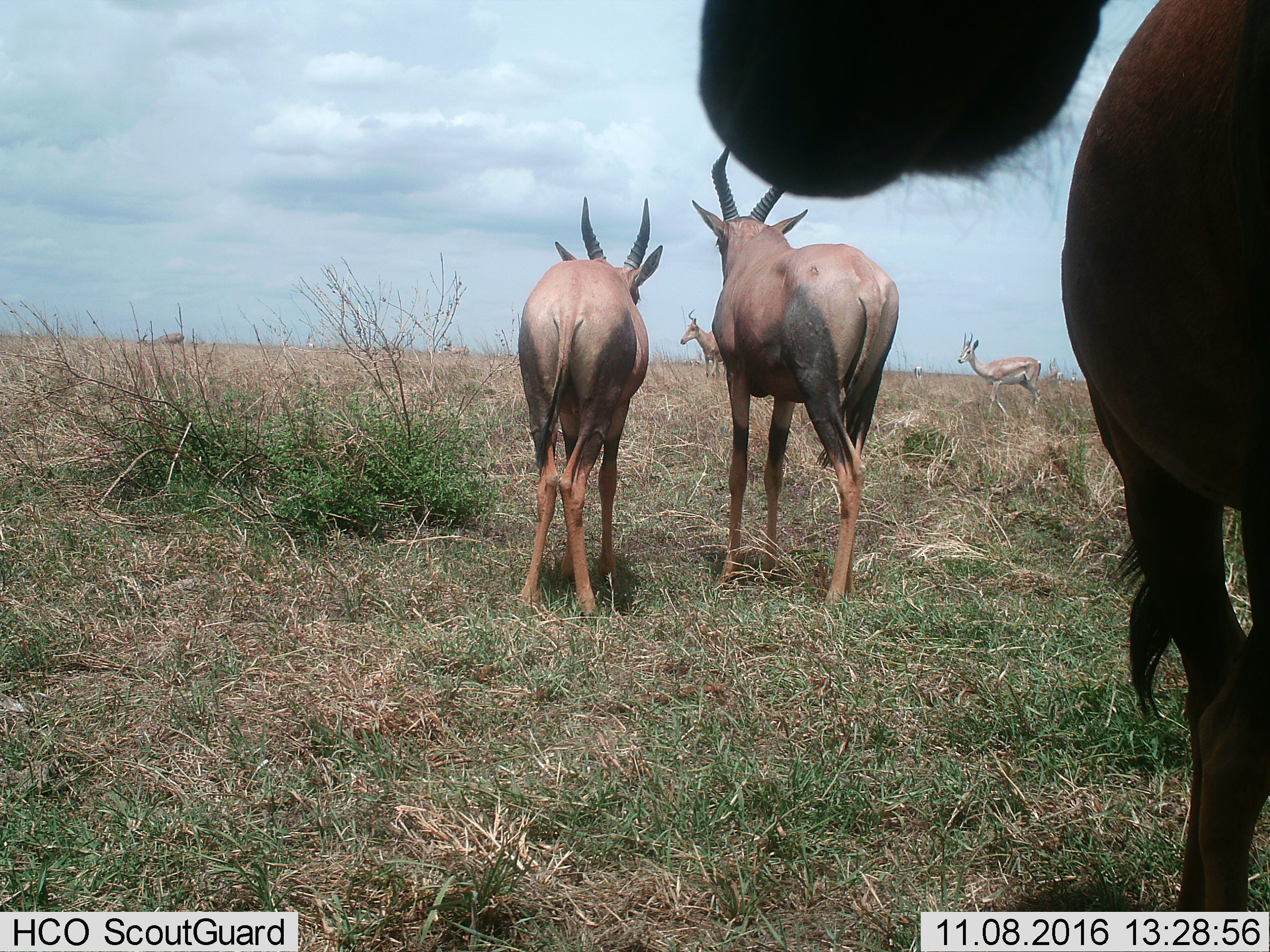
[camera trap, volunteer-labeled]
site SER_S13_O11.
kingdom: Animalia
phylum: Chordata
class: Mammalia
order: Artiodactyla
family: Bovidae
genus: Alcelaphus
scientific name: Alcelaphus buselaphus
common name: hartebeest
Hartebeest (Alcelaphus buselaphus), count 1. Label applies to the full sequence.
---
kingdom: Animalia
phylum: Chordata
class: Mammalia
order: Artiodactyla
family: Bovidae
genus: Damaliscus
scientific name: Damaliscus lunatus jimela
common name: topi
Topi (Damaliscus lunatus jimela), count 4. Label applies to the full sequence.